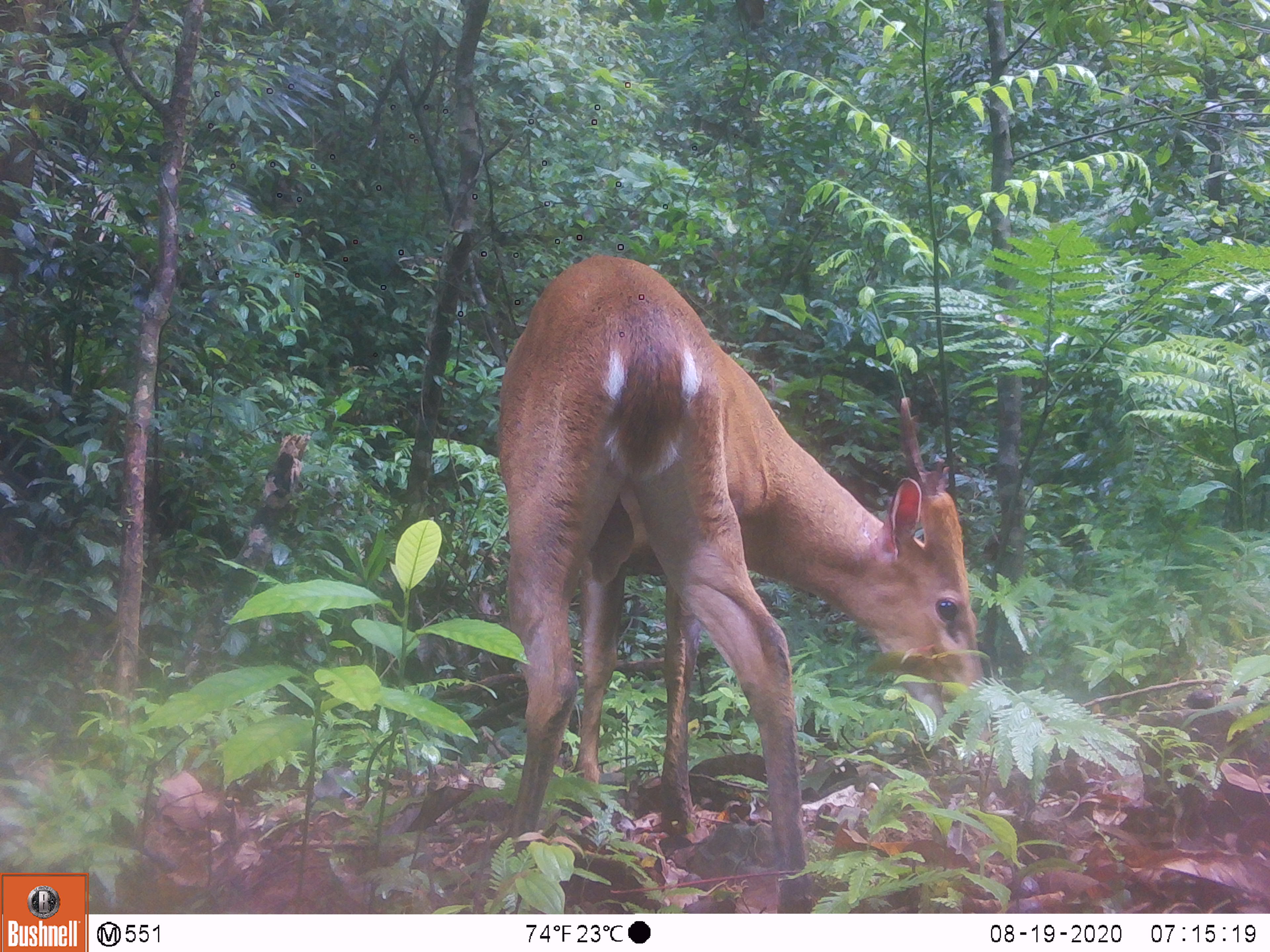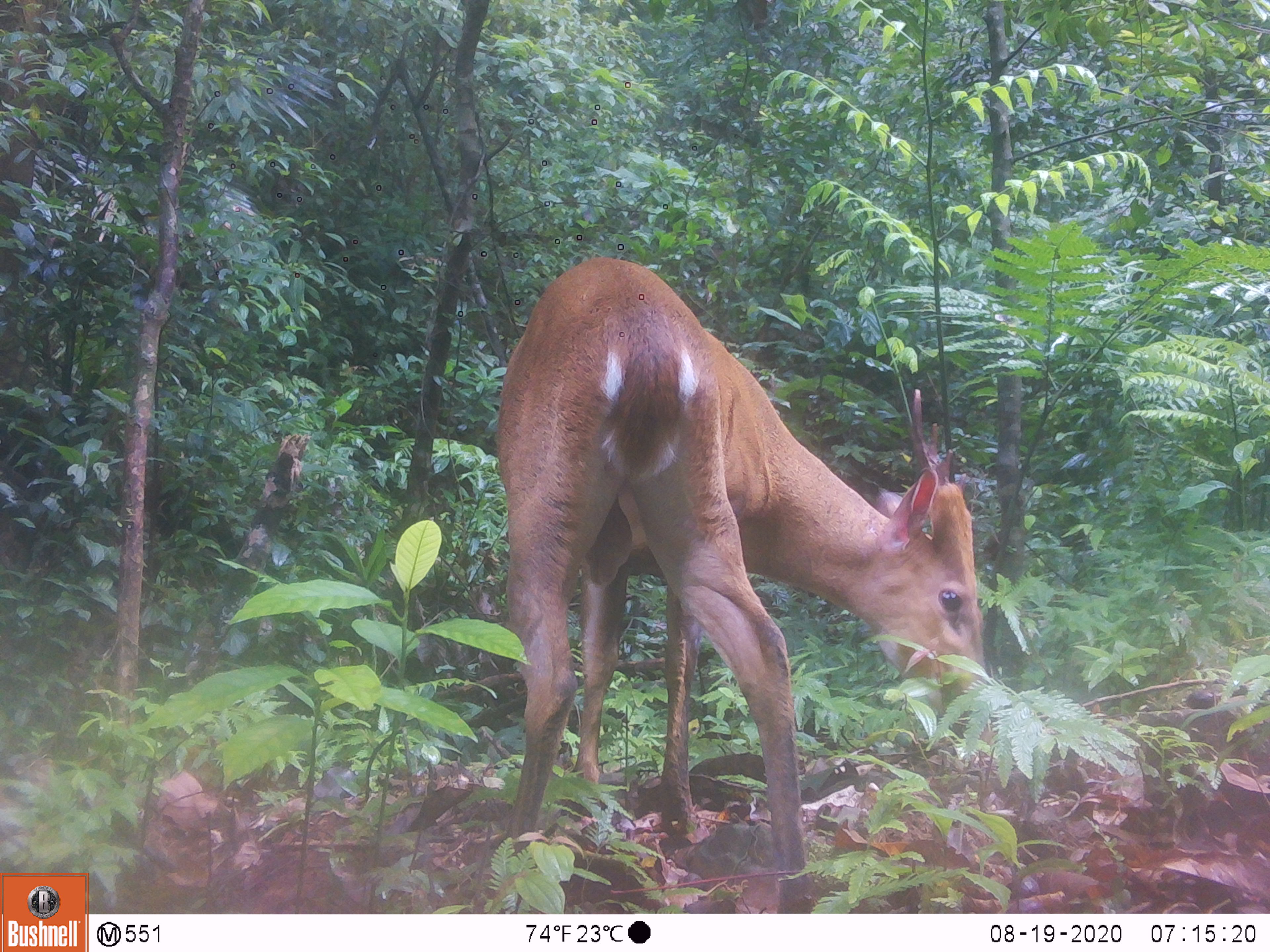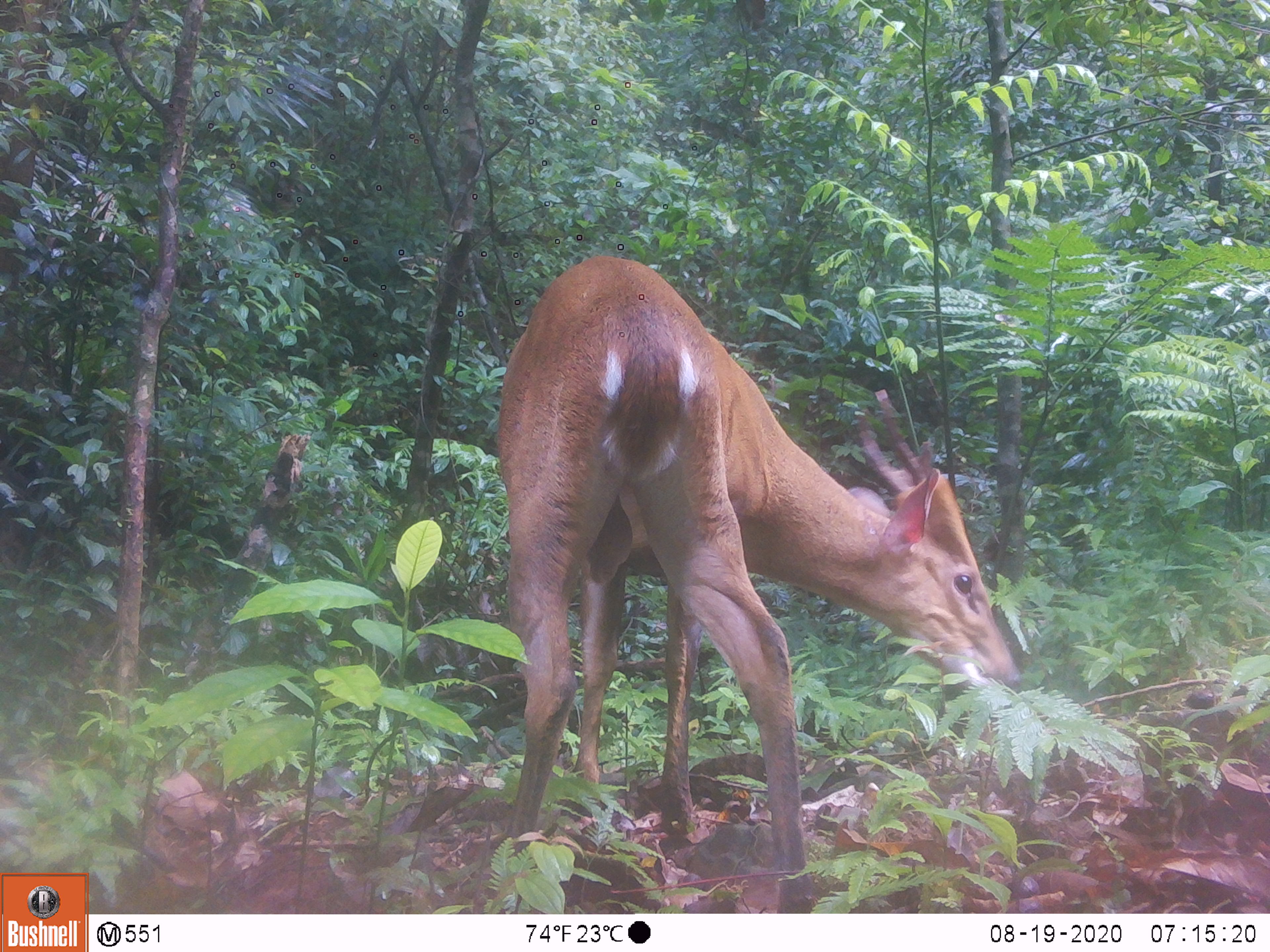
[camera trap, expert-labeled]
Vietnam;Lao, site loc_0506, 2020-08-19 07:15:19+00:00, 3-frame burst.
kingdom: Animalia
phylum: Chordata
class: Mammalia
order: Artiodactyla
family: Cervidae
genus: Muntiacus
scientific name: Muntiacus vuquangensis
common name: large-antlered muntjac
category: large antlered muntjac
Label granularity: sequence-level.